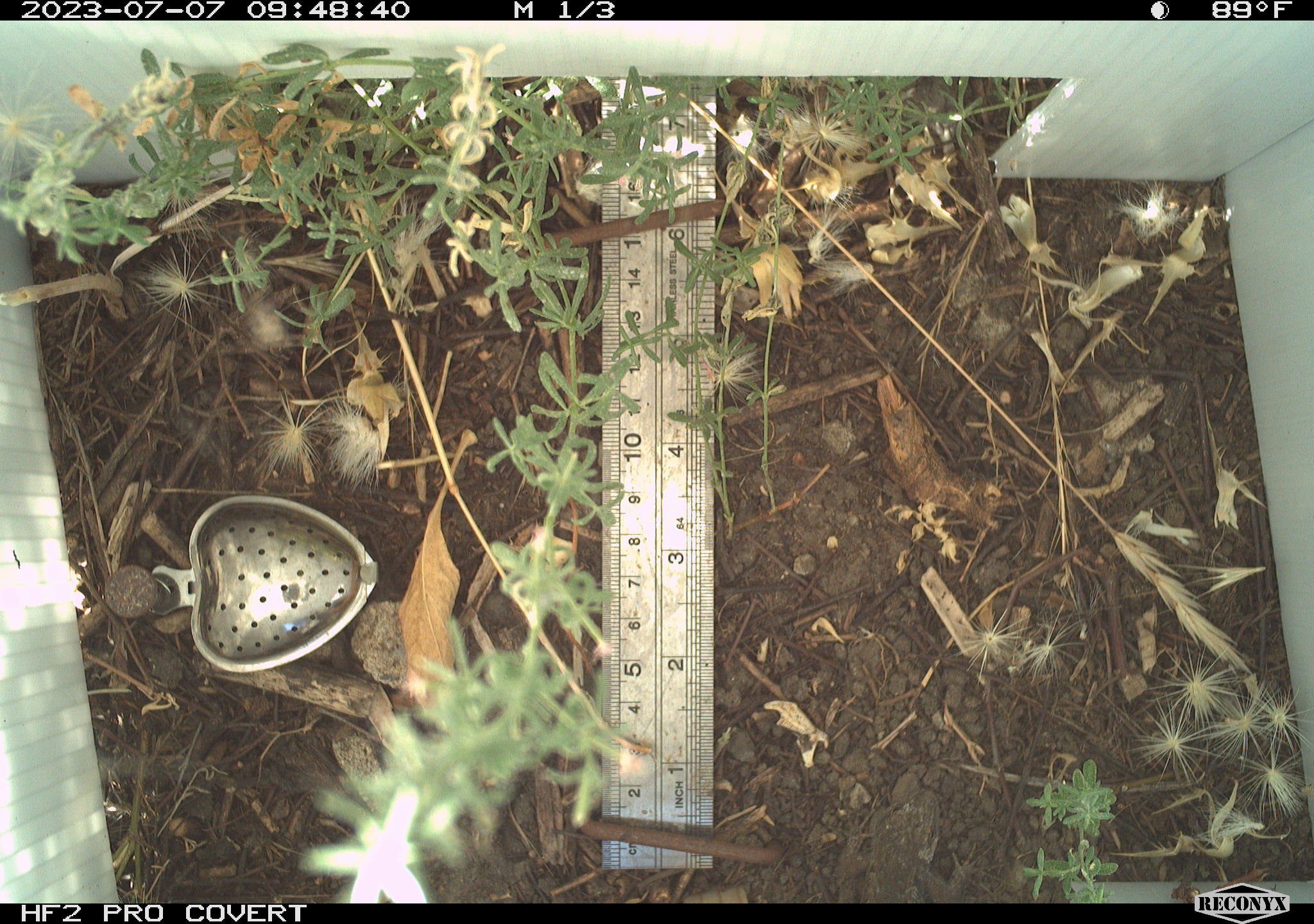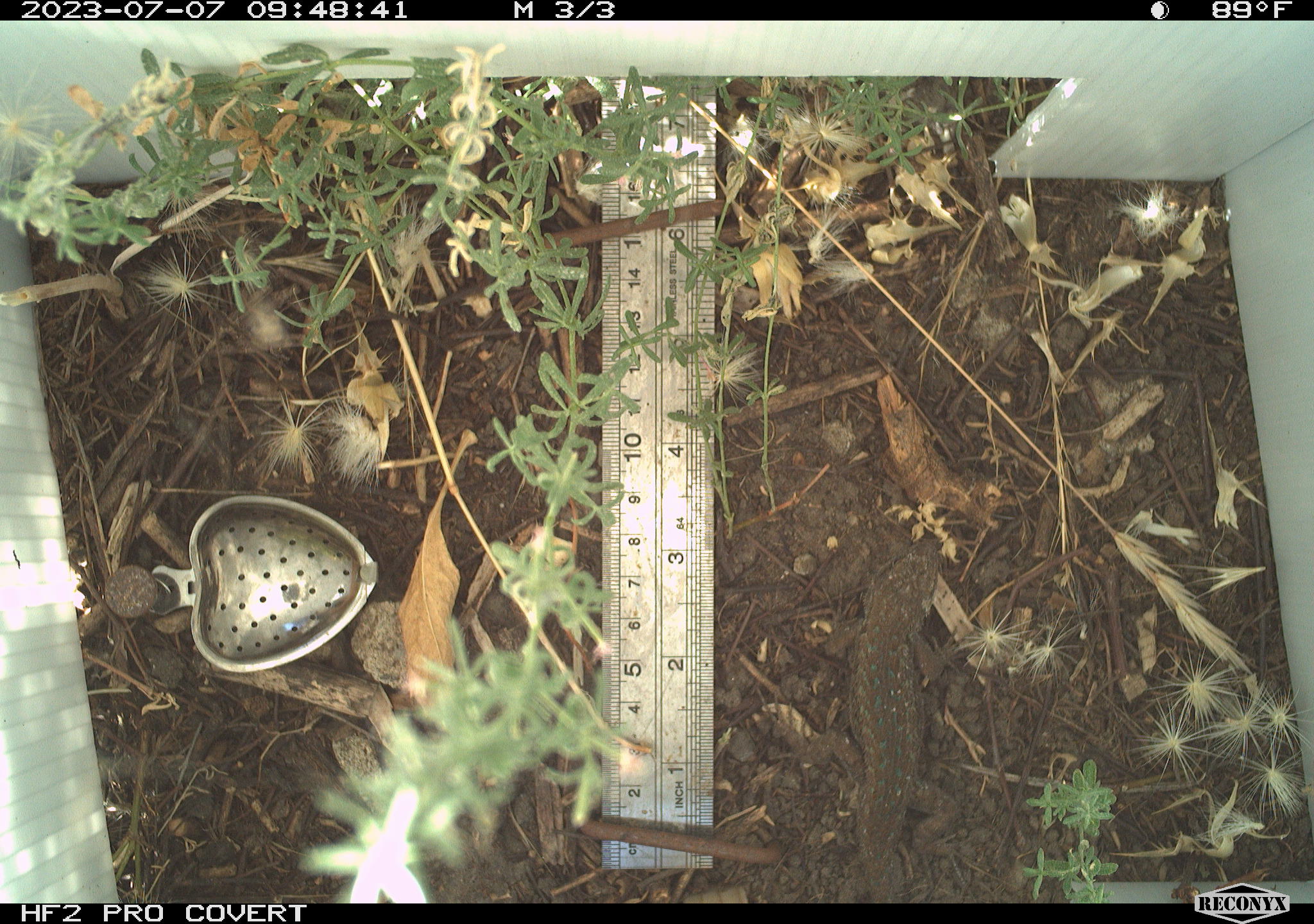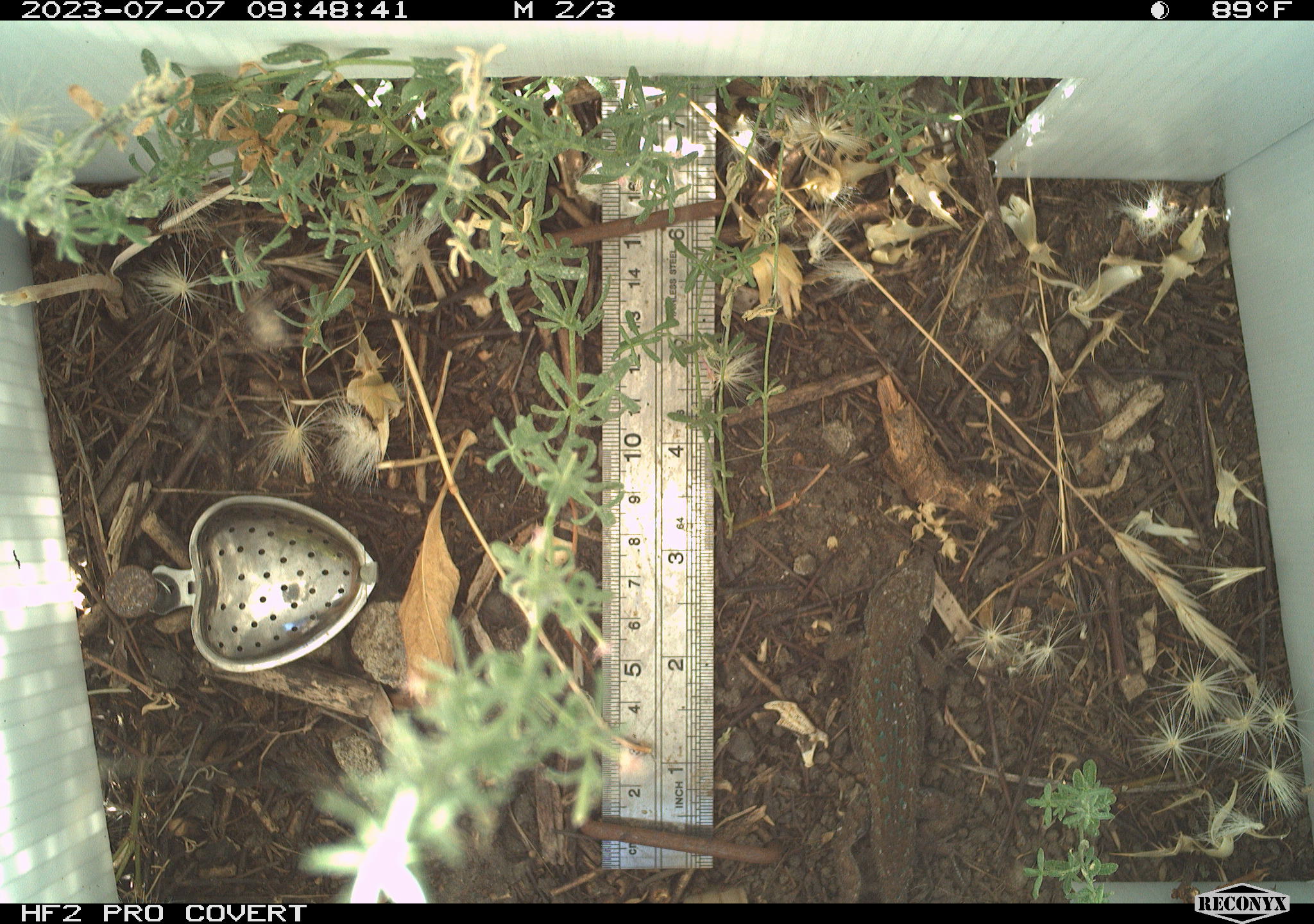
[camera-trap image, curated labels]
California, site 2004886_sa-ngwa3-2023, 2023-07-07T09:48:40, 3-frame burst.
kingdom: Animalia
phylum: Chordata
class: Reptilia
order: Squamata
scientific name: Squamata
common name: lizards and snakes